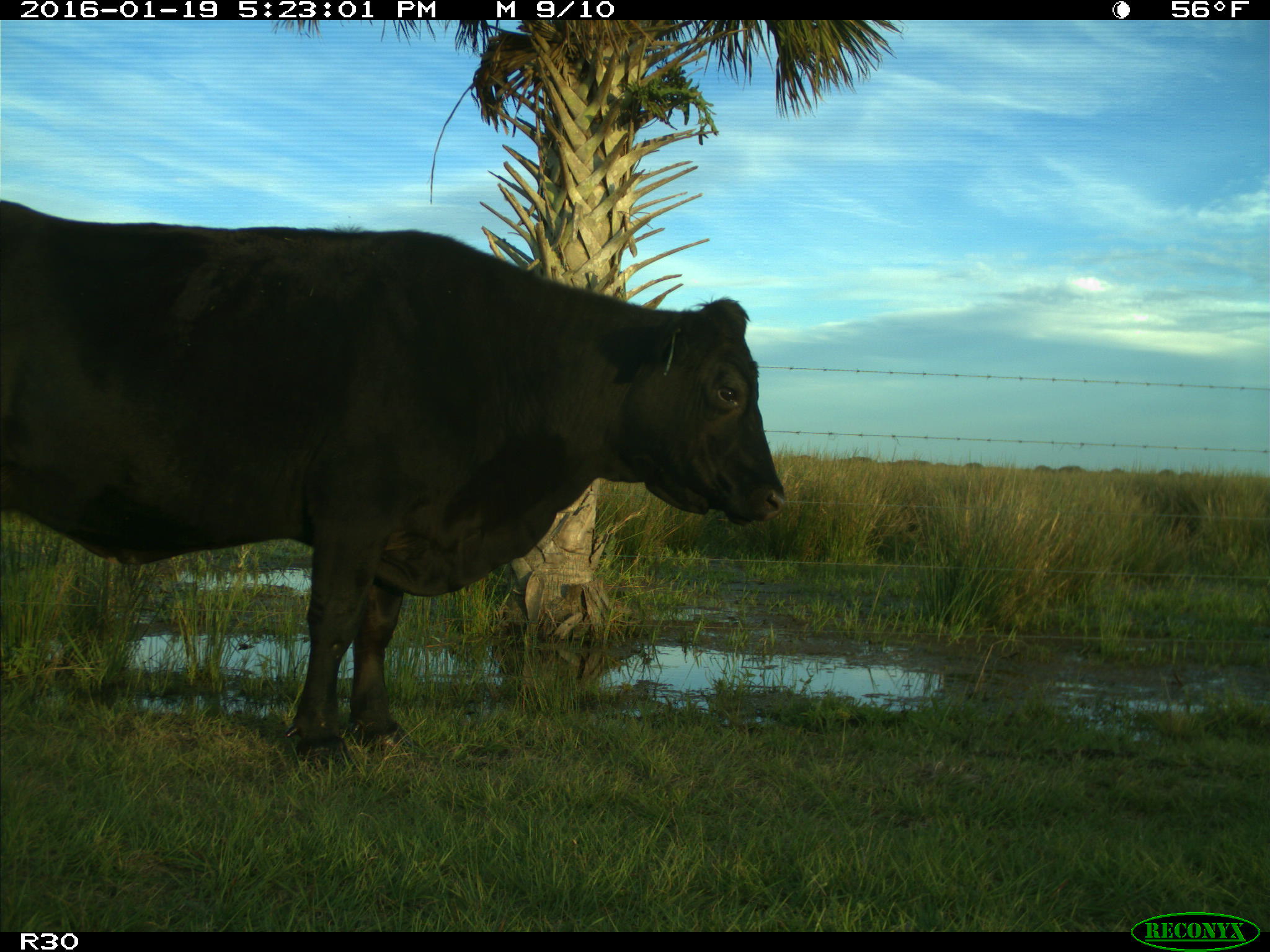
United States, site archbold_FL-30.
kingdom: Animalia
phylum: Chordata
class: Mammalia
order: Artiodactyla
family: Bovidae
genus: Bos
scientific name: Bos taurus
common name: domestic cow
Bos taurus (domestic cow).